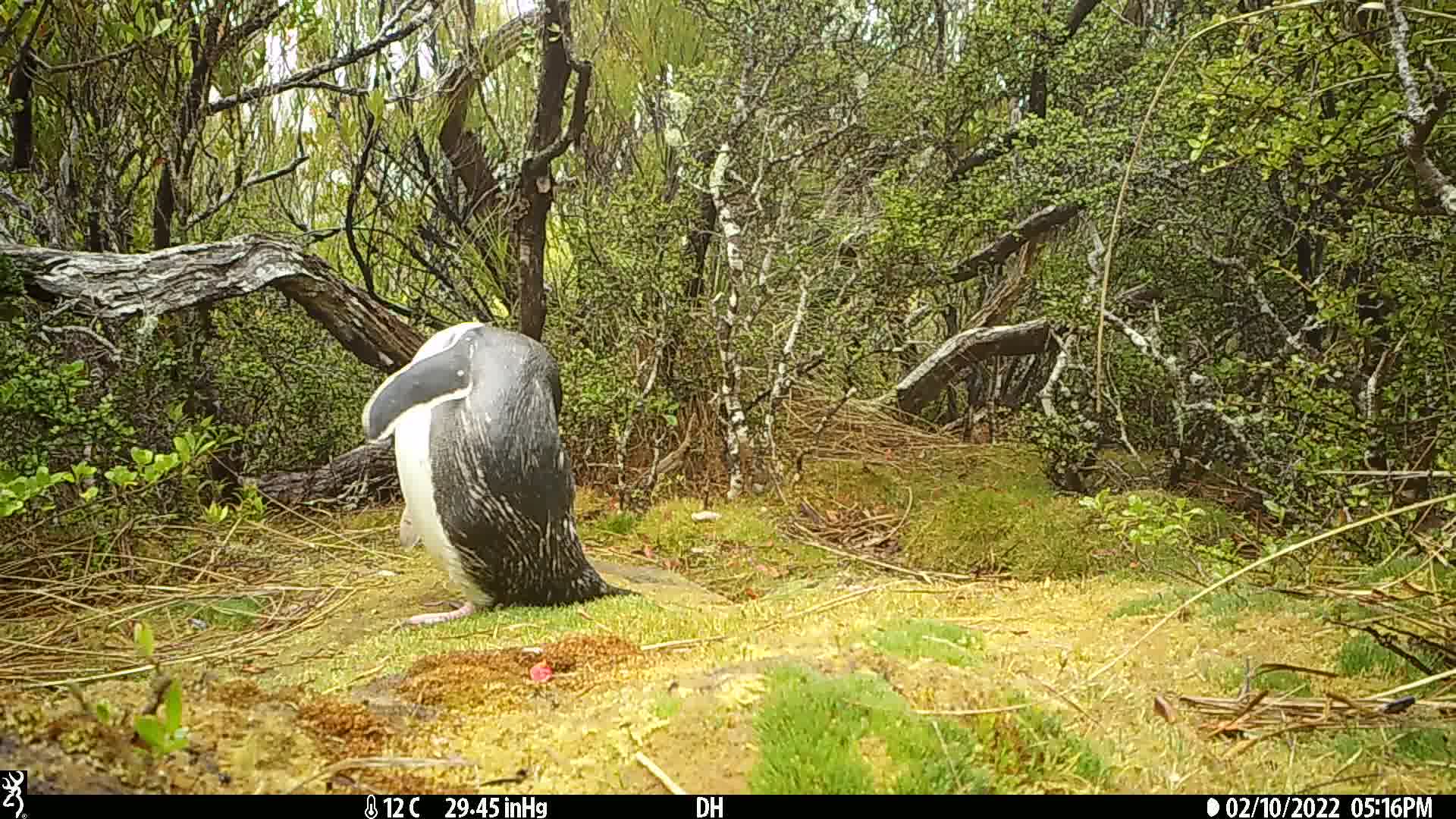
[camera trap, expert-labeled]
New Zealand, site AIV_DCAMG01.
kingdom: Animalia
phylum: Chordata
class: Aves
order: Sphenisciformes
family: Spheniscidae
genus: Megadyptes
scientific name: Megadyptes antipodes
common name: yellow-eyed penguin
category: yellow eyed penguin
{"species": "yellow eyed penguin (yellow-eyed penguin) (Megadyptes antipodes)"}